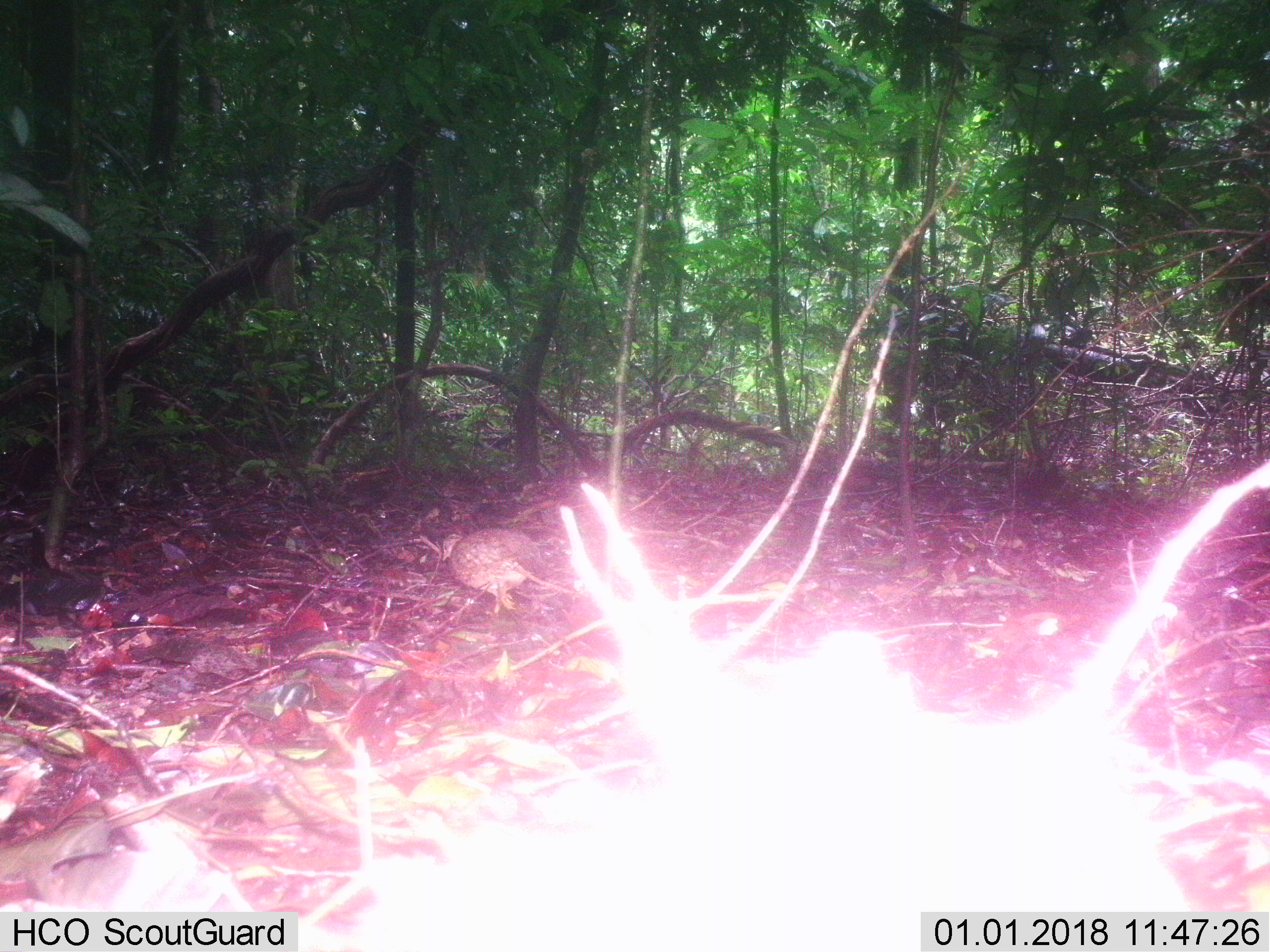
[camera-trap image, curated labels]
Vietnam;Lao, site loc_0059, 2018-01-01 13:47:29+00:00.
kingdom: Animalia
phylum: Chordata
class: Aves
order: Galliformes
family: Phasianidae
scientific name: Phasianidae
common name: partridge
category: unidentified partridge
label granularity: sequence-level